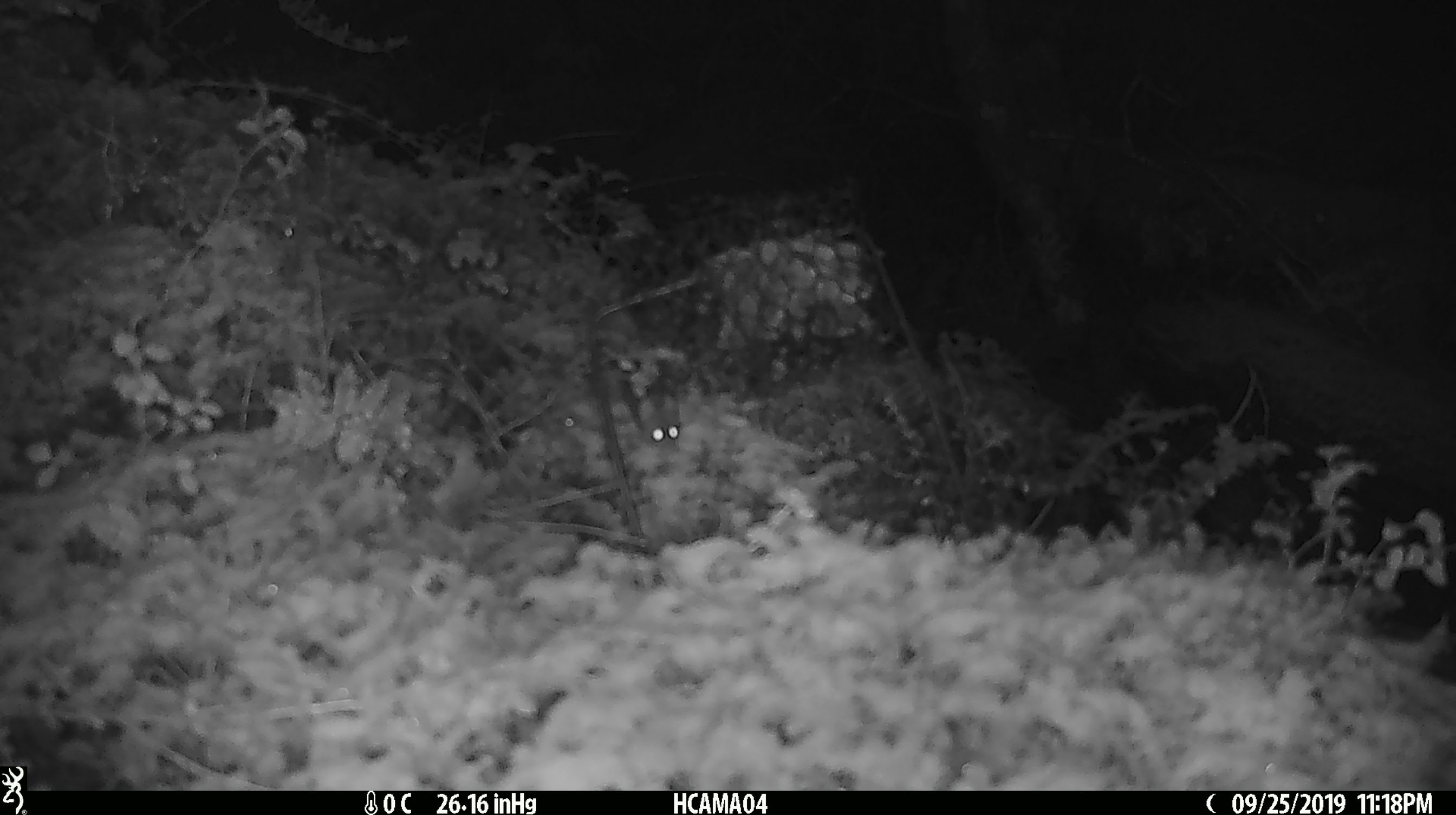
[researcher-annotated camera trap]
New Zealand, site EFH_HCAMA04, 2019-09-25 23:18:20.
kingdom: Animalia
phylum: Chordata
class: Mammalia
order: Rodentia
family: Muridae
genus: Mus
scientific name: Mus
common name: mouse